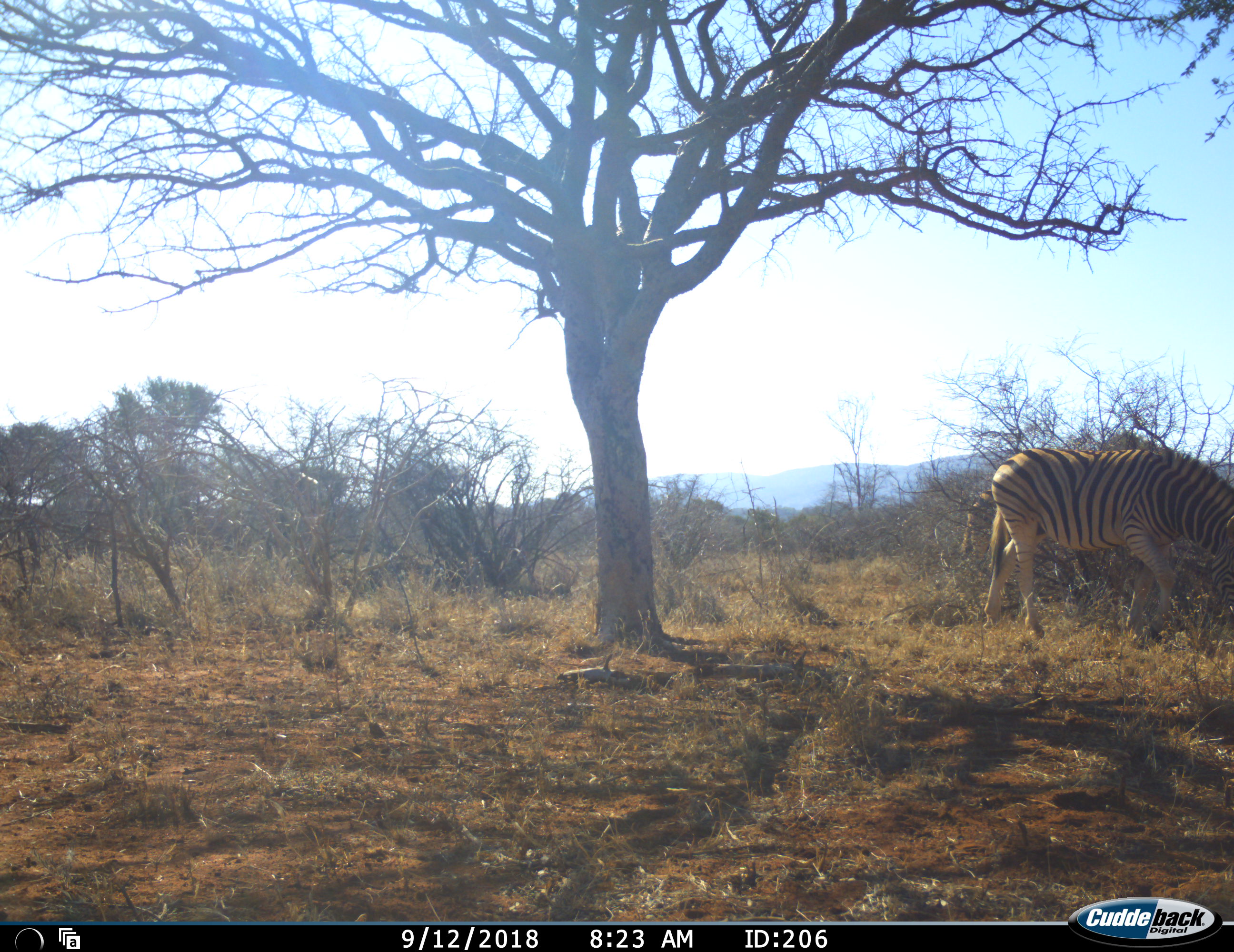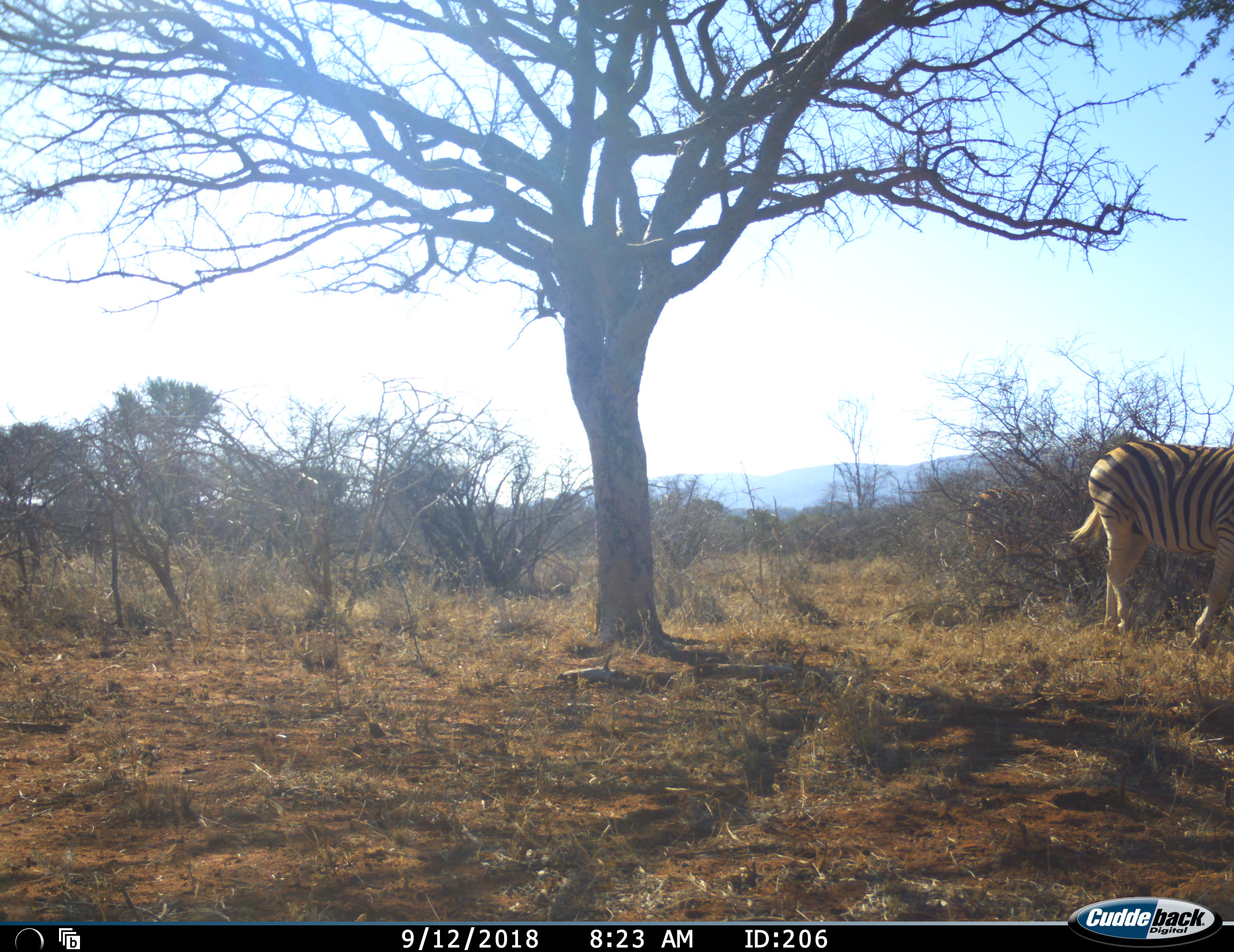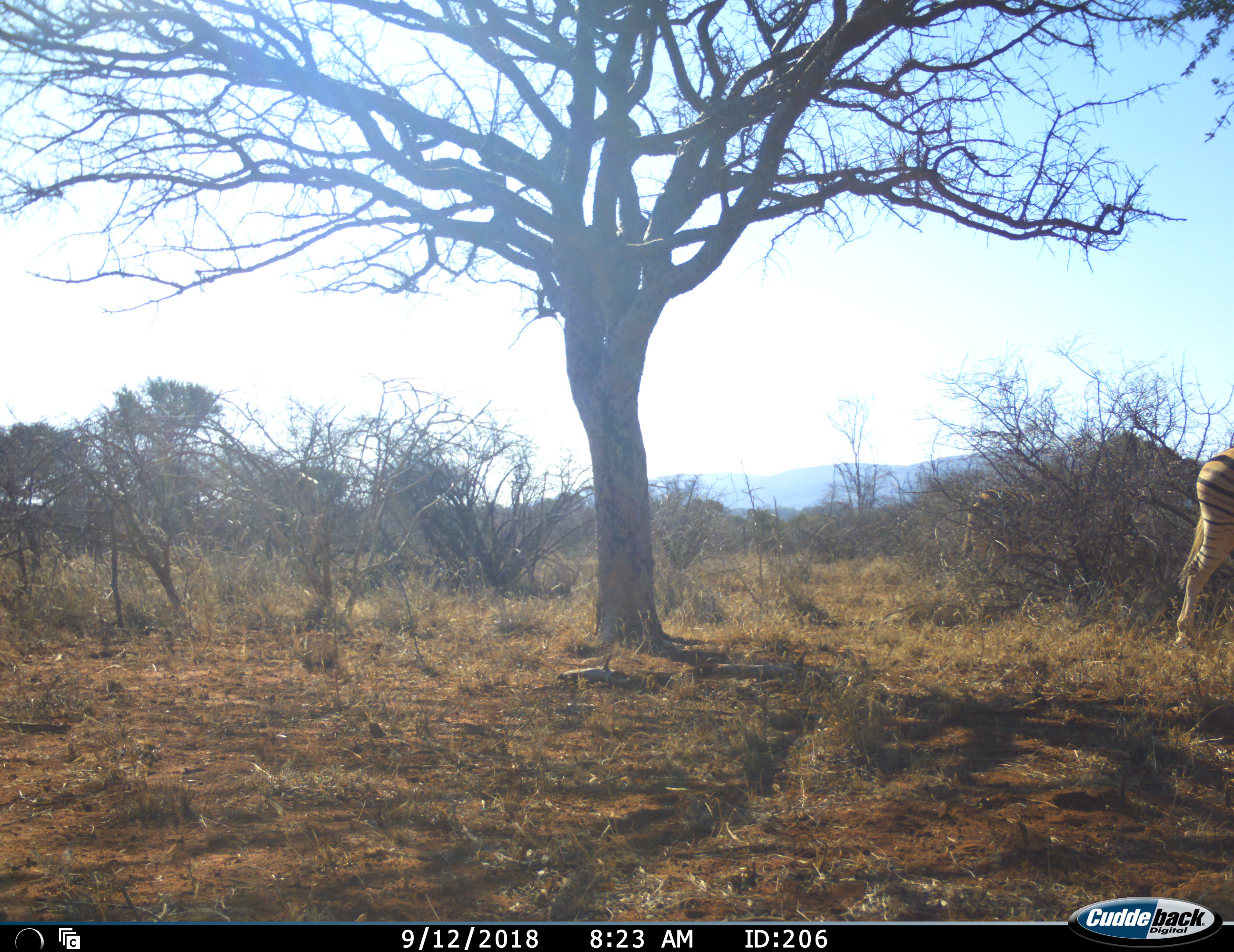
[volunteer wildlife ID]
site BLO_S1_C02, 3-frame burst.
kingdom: Animalia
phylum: Chordata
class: Mammalia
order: Perissodactyla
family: Equidae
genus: Equus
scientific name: Equus quagga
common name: plains zebra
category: zebraplains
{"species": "zebraplains (plains zebra) (Equus quagga)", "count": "2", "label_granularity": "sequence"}